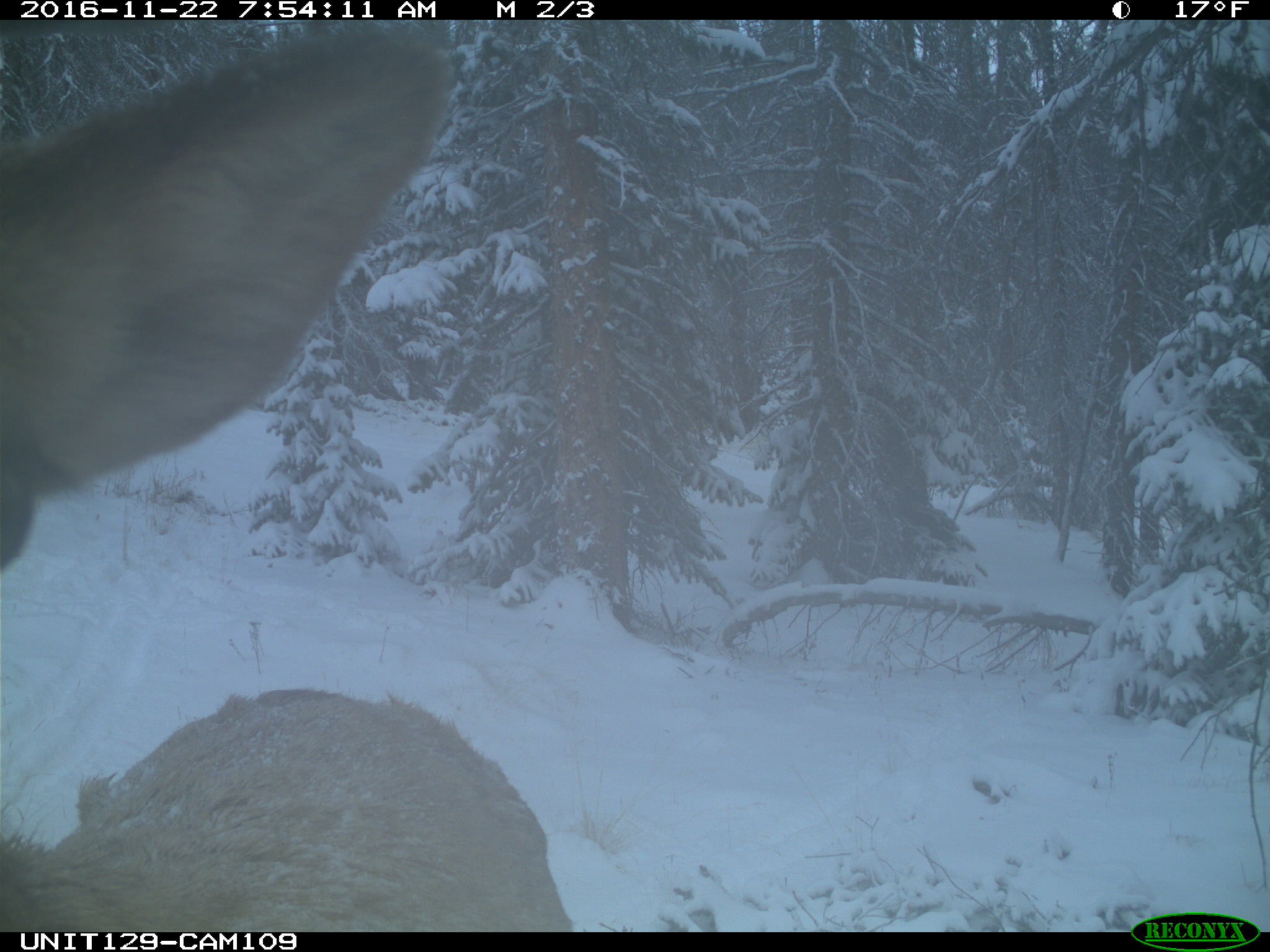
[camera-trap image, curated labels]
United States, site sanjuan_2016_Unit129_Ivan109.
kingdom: Animalia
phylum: Chordata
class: Mammalia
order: Artiodactyla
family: Cervidae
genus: Cervus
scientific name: Cervus elaphus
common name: red deer